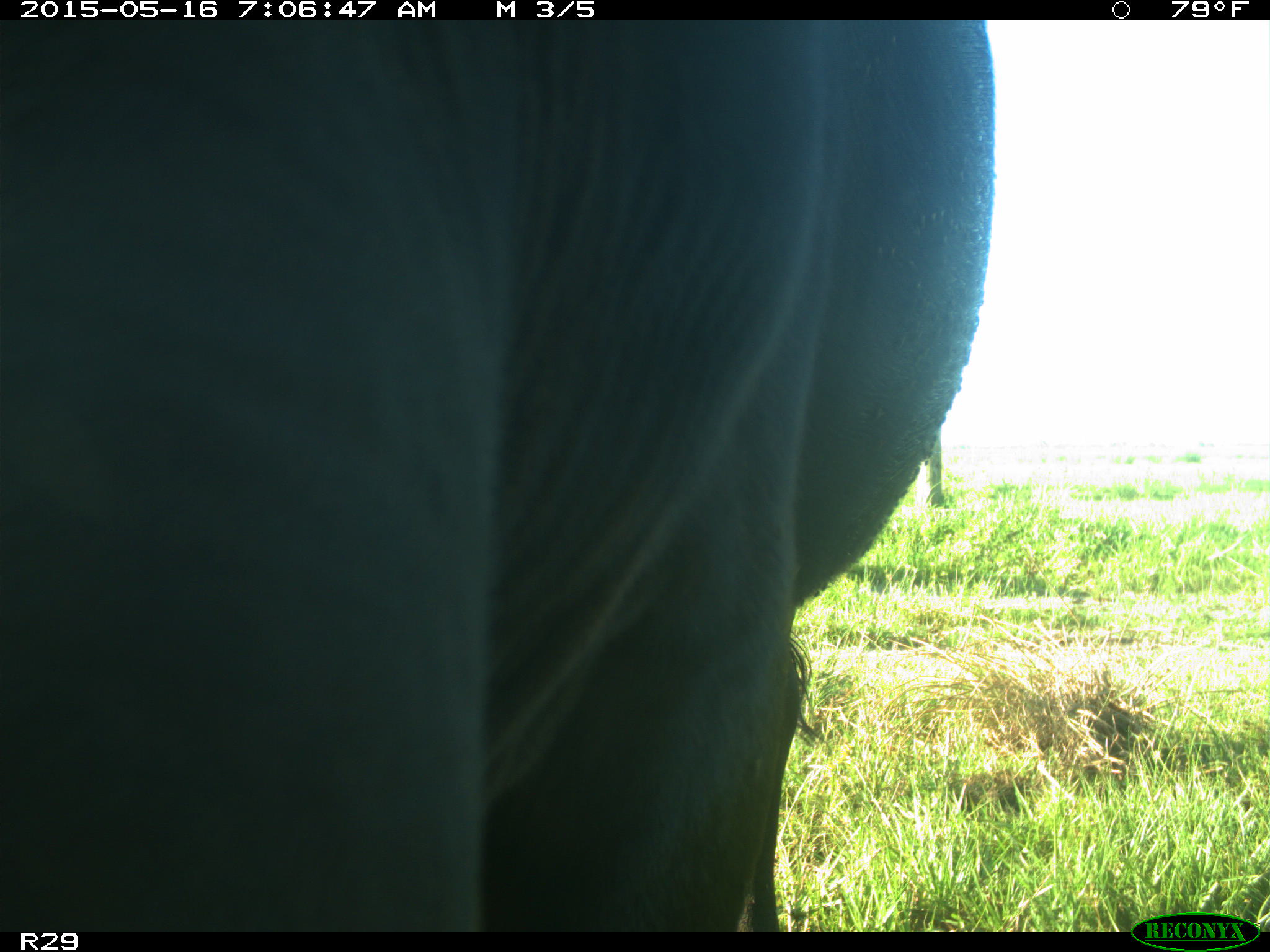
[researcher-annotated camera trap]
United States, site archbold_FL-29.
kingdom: Animalia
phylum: Chordata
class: Mammalia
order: Artiodactyla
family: Bovidae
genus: Bos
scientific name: Bos taurus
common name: domestic cow